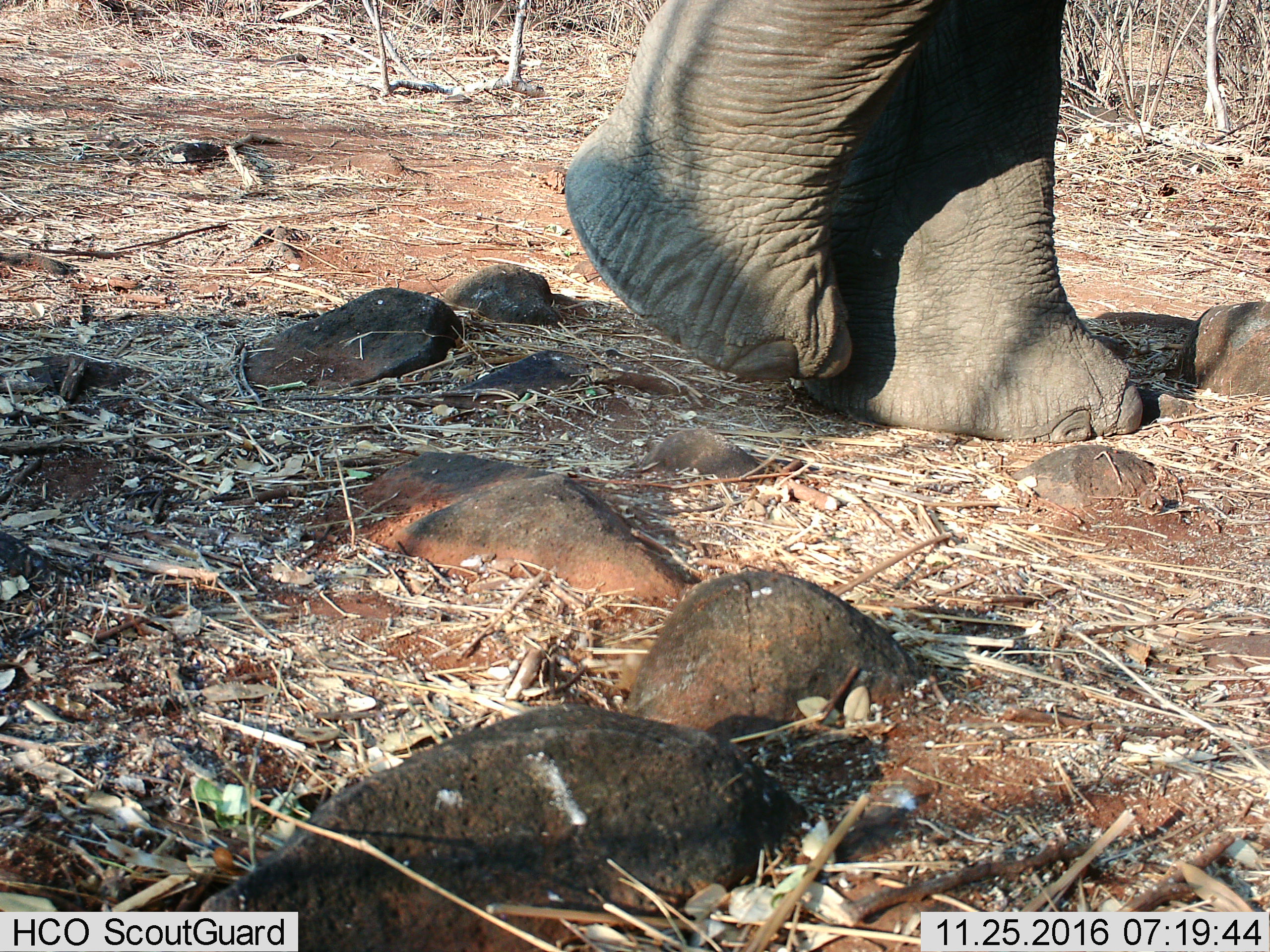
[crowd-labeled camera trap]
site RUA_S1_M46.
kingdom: Animalia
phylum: Chordata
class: Mammalia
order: Proboscidea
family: Elephantidae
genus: Loxodonta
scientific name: Loxodonta africana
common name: african bush elephant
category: elephant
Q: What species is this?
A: Elephant (african bush elephant) (Loxodonta africana).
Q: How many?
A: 1.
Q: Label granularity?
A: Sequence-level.